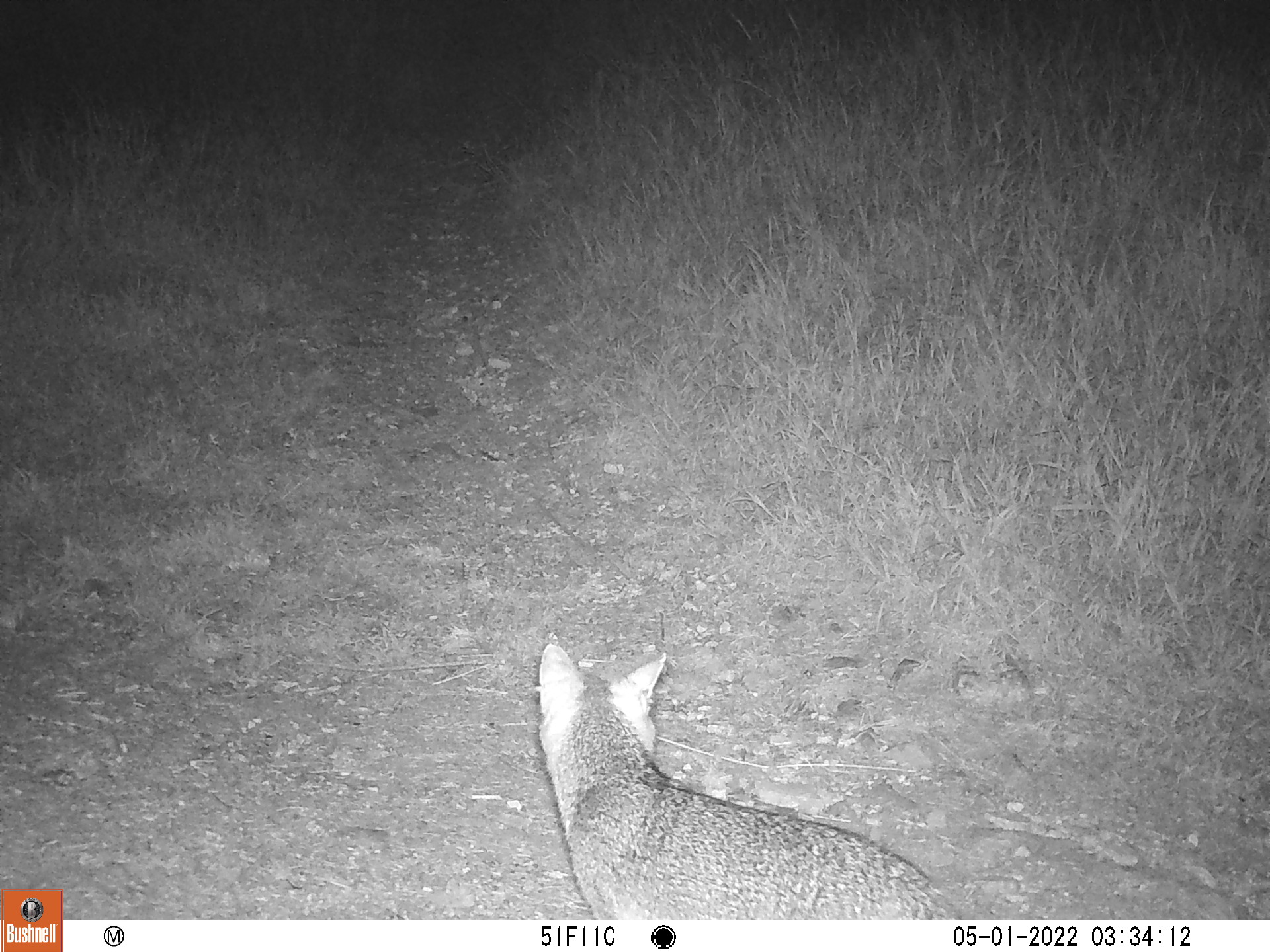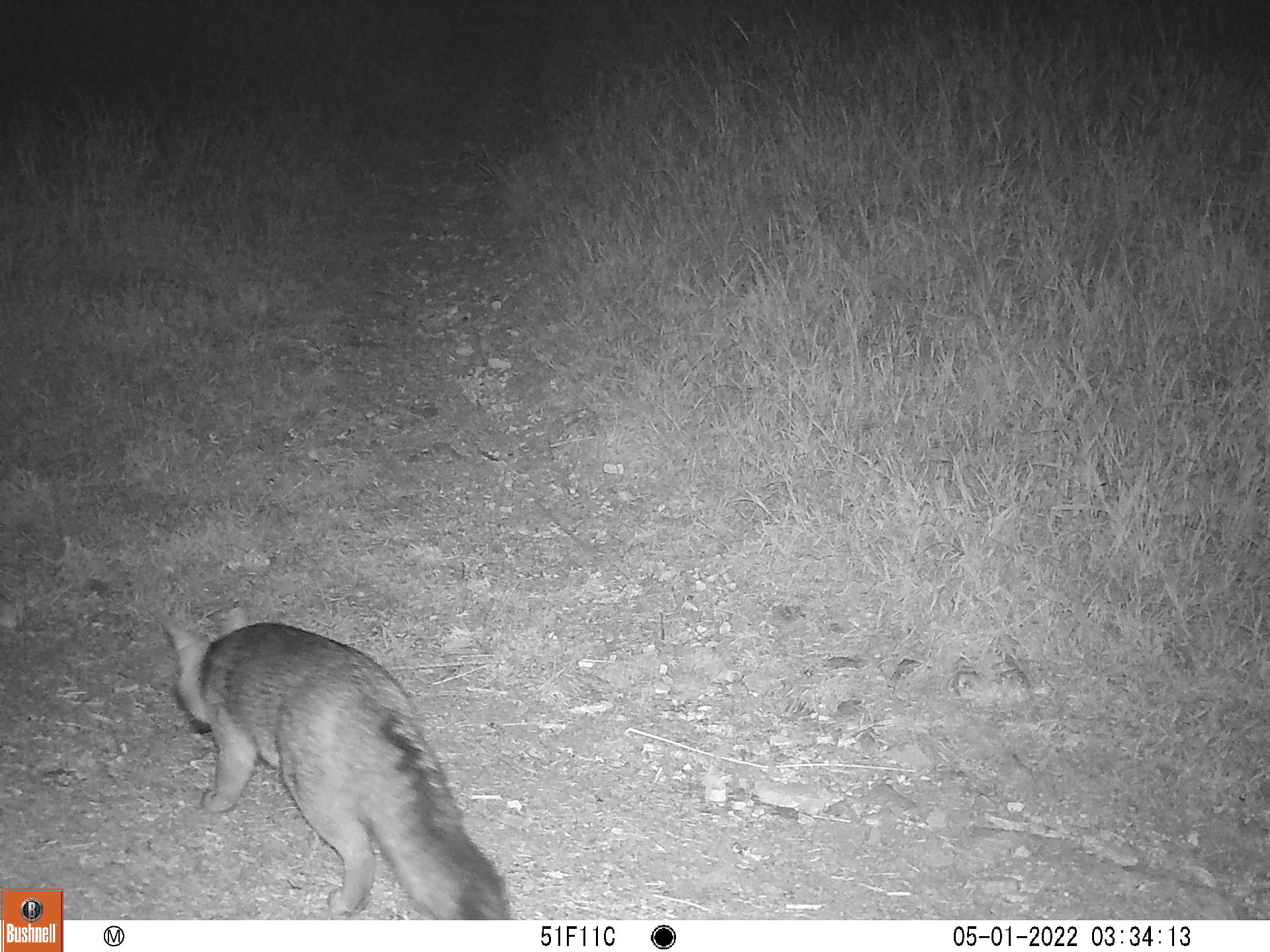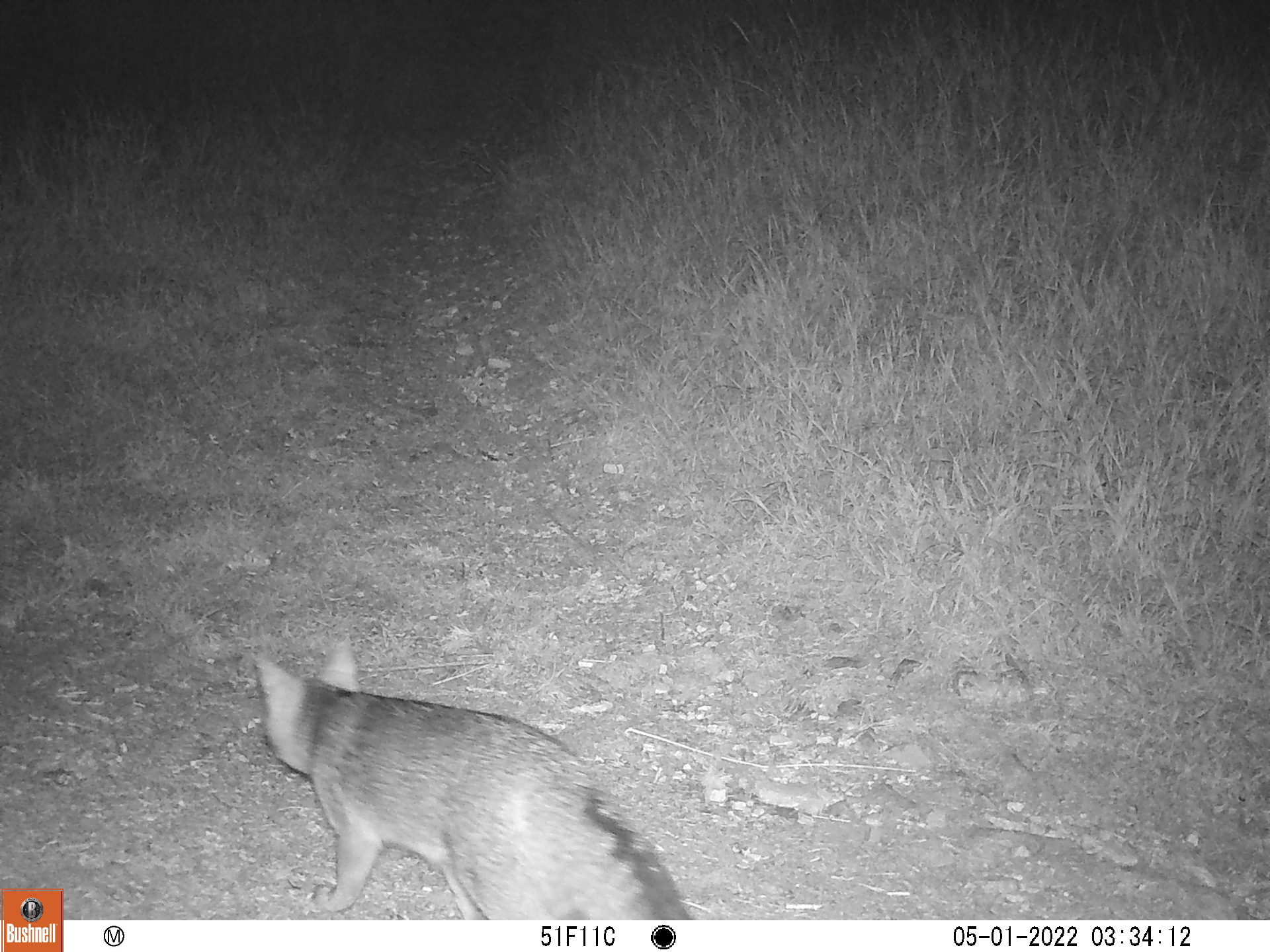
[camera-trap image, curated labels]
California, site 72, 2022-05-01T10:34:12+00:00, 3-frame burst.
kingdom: Animalia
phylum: Chordata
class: Mammalia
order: Carnivora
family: Canidae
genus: Urocyon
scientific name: Urocyon cinereoargenteus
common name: gray fox